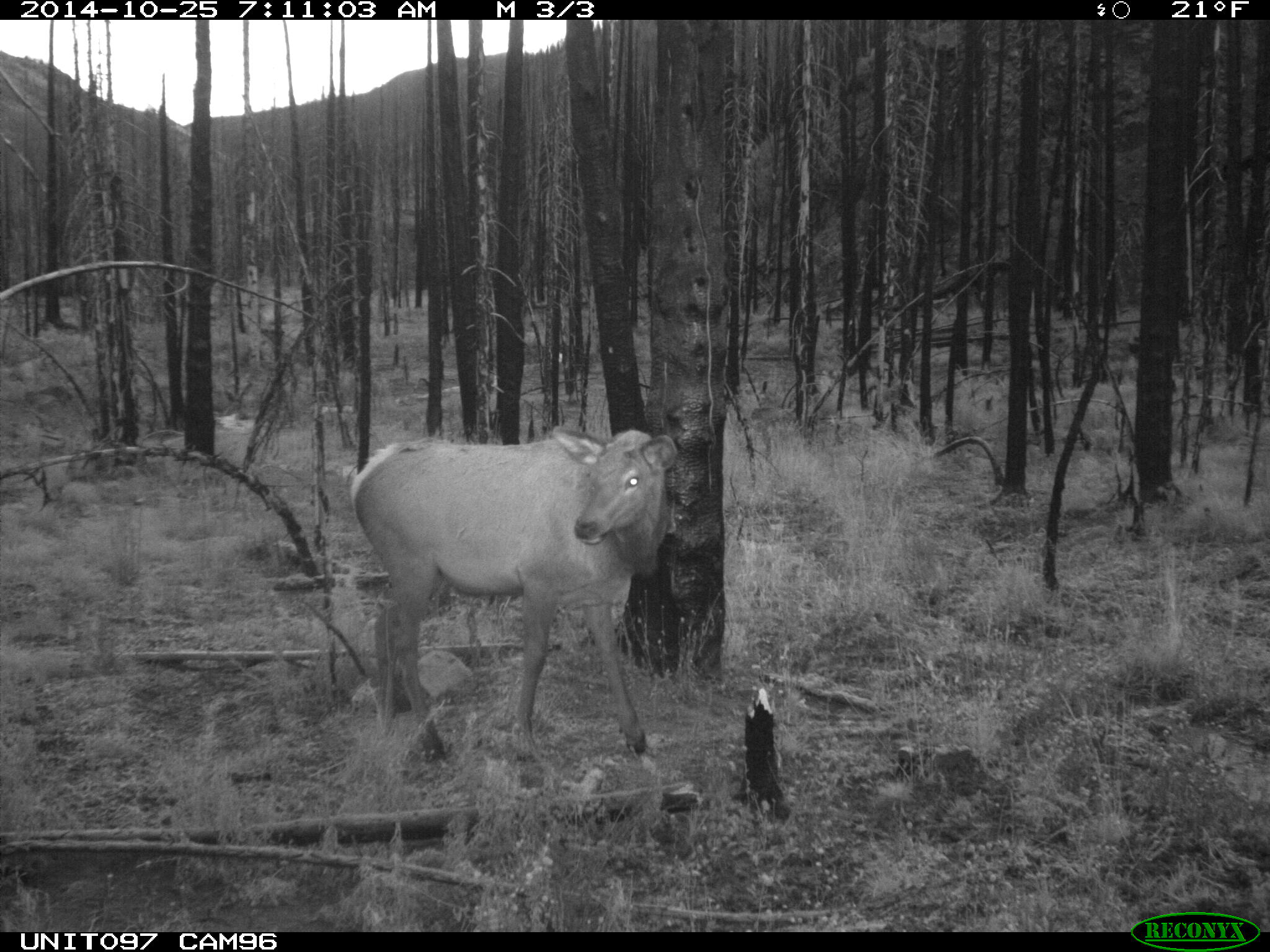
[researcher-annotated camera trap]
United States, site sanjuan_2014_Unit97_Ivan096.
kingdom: Animalia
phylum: Chordata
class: Mammalia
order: Artiodactyla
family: Cervidae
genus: Cervus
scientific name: Cervus elaphus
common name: red deer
Cervus elaphus (red deer).